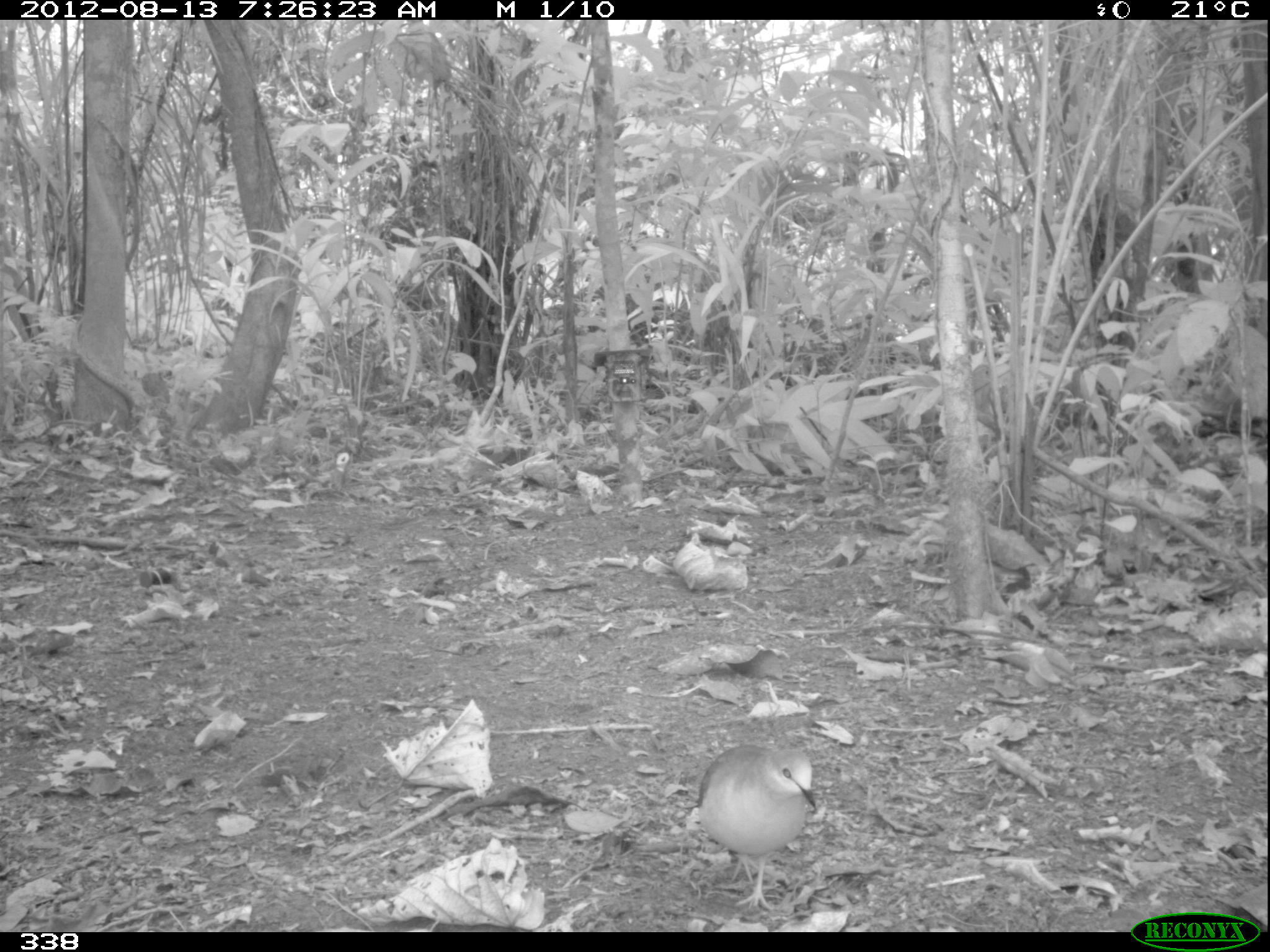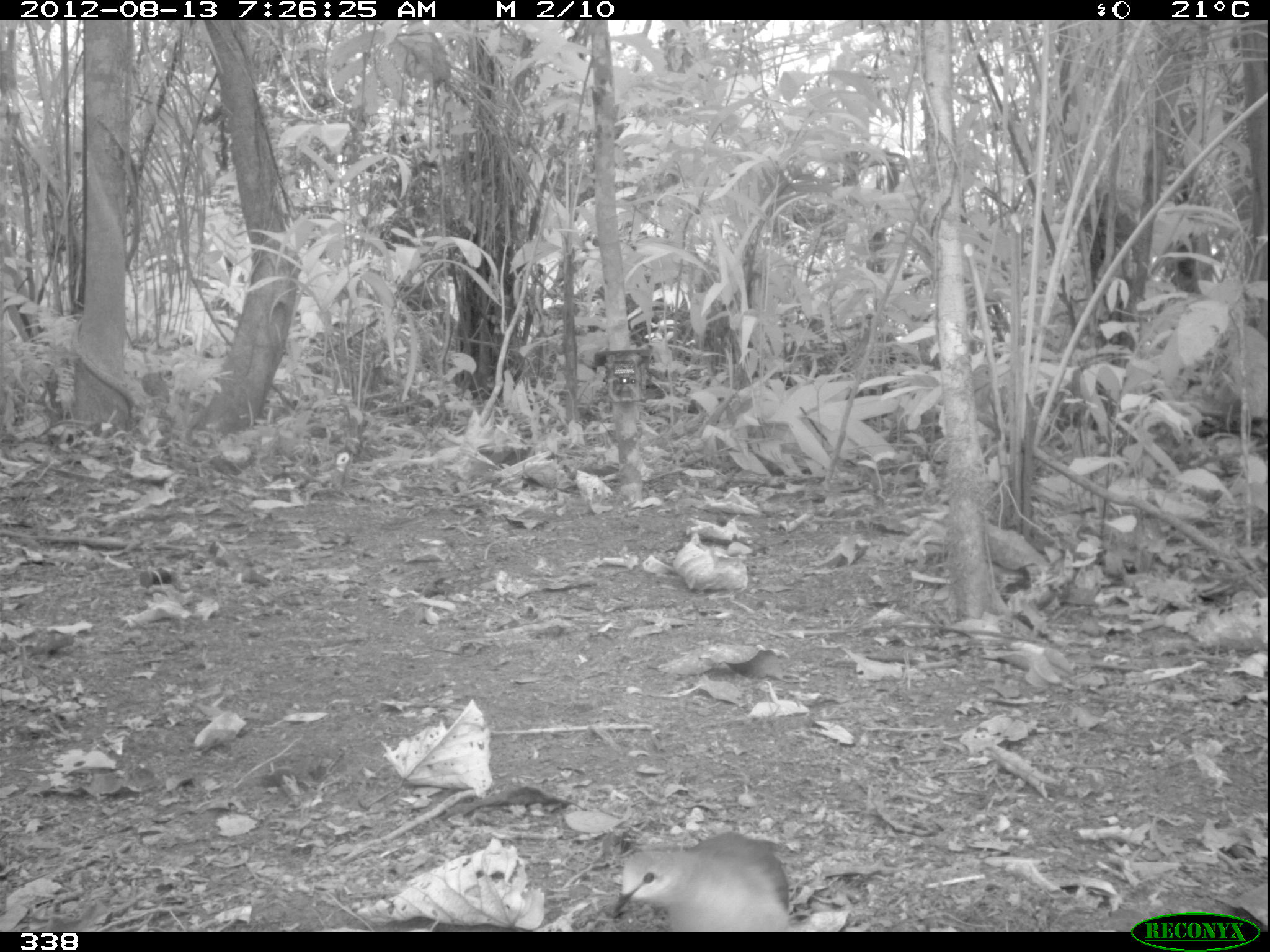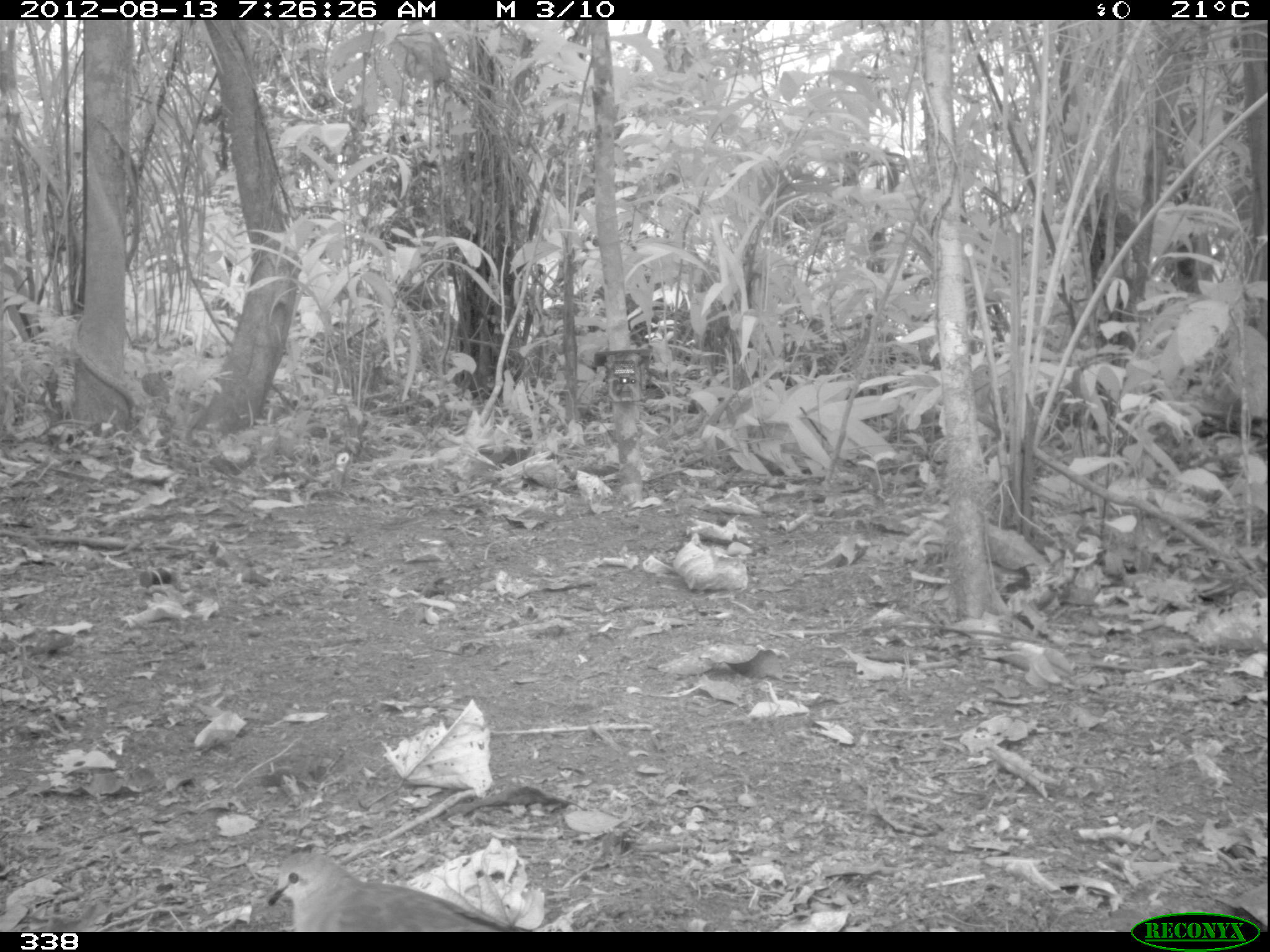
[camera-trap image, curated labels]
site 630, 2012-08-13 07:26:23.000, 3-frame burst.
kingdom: Animalia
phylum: Chordata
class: Aves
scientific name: Aves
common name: bird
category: unknown bird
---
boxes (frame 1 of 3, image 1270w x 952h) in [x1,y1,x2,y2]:
unknown bird: [696,744,817,914]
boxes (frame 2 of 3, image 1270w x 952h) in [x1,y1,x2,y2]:
unknown bird: [609,831,795,932]